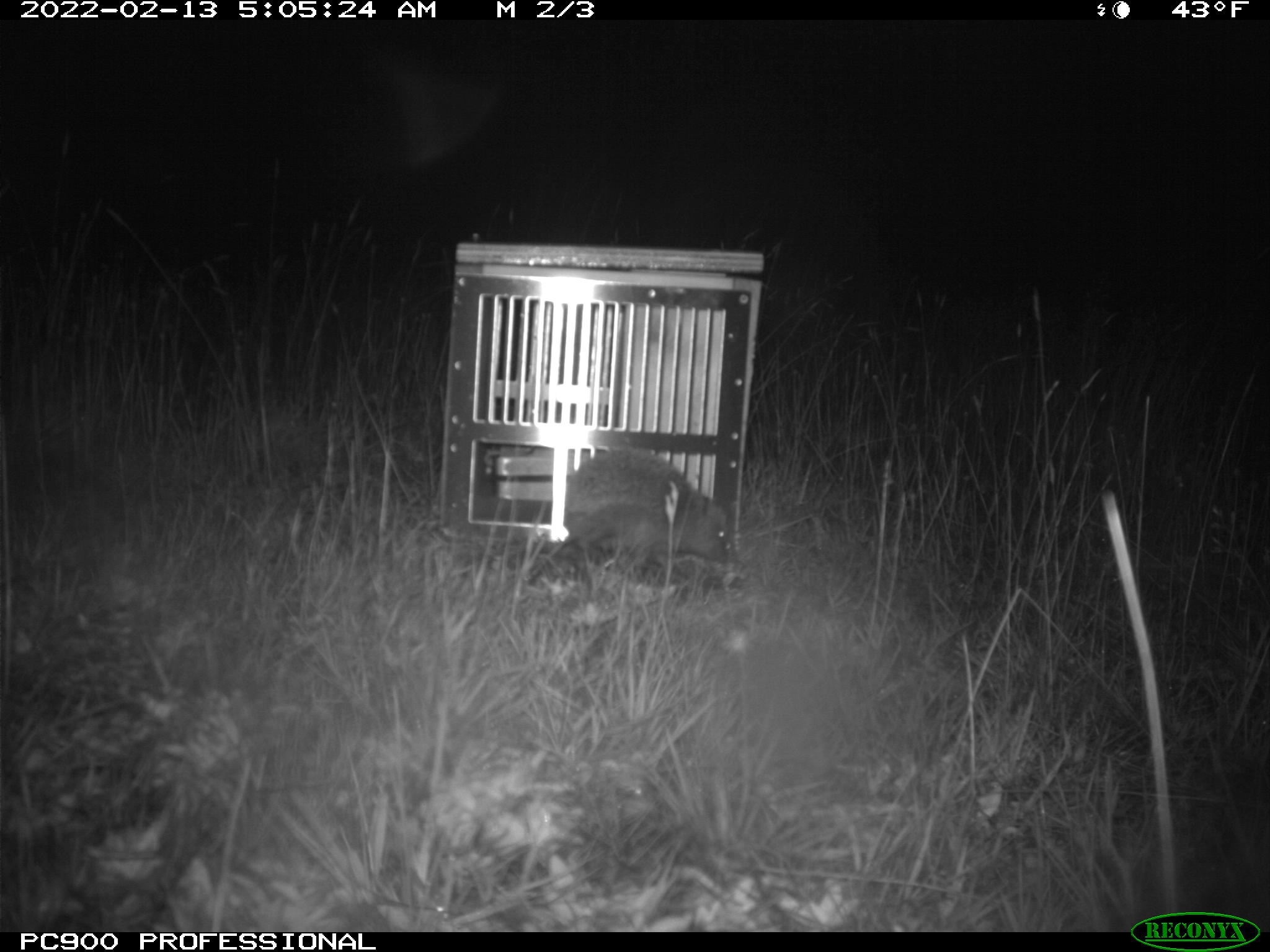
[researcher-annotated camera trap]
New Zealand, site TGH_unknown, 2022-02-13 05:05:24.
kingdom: Animalia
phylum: Chordata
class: Mammalia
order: Eulipotyphla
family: Erinaceidae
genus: Erinaceus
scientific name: Erinaceus europaeus europaeus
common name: european hedgehog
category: hedgehog